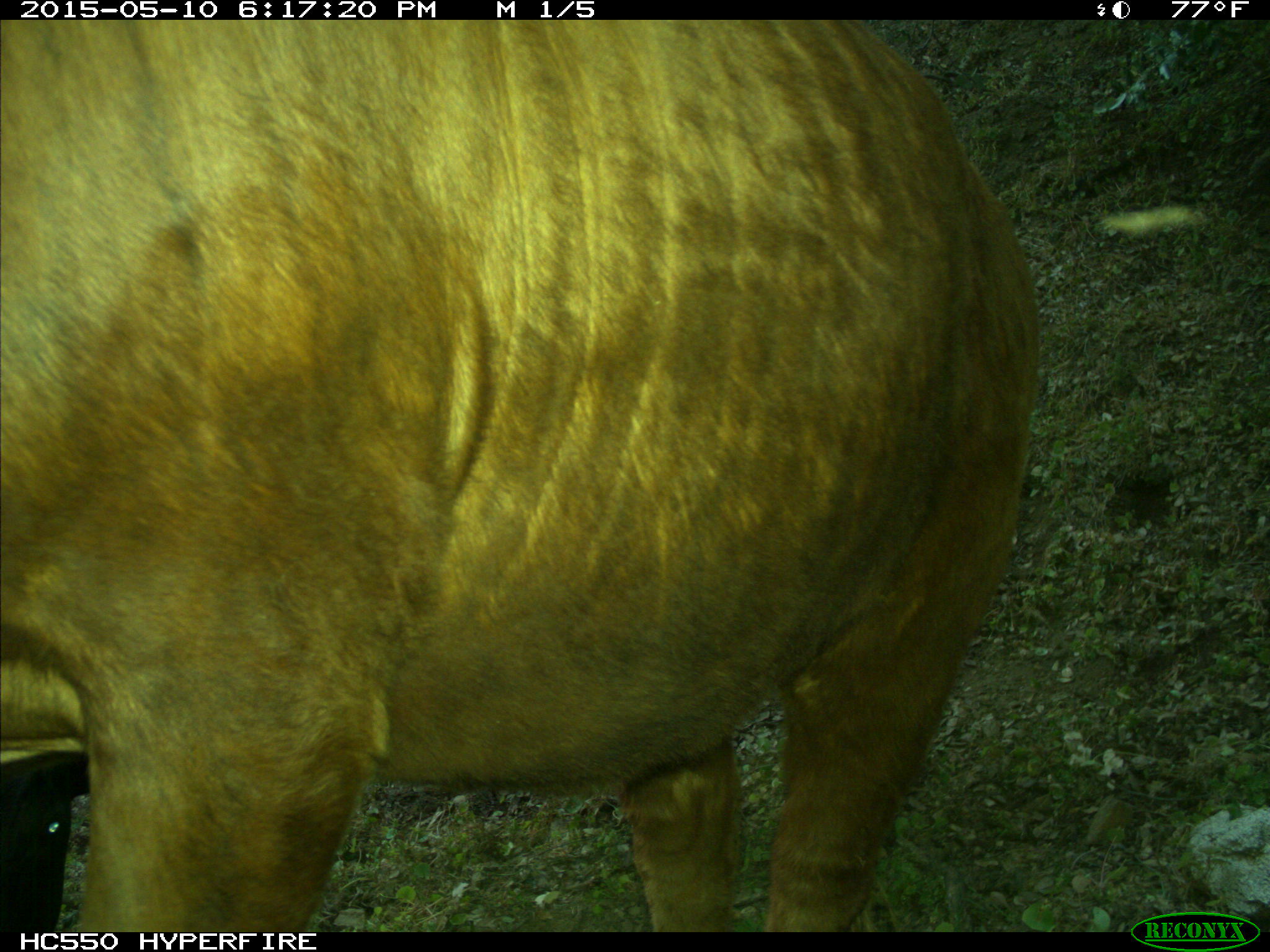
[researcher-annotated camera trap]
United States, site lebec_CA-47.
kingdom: Animalia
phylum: Chordata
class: Mammalia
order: Artiodactyla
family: Bovidae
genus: Bos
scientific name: Bos taurus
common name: domestic cow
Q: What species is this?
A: Bos taurus (domestic cow).